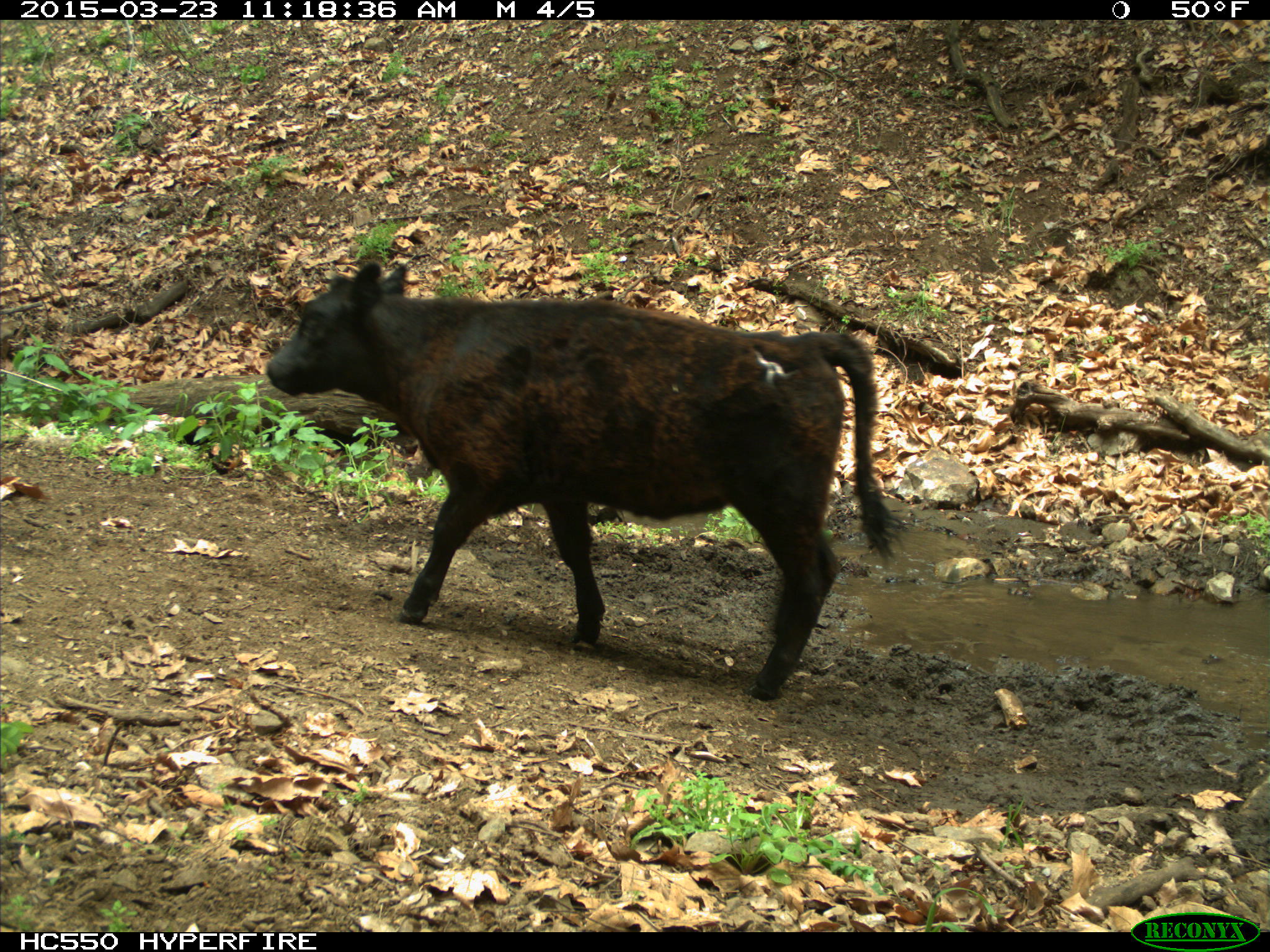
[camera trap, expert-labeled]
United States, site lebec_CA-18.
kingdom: Animalia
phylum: Chordata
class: Mammalia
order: Artiodactyla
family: Bovidae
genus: Bos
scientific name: Bos taurus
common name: domestic cow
Bos taurus (domestic cow).